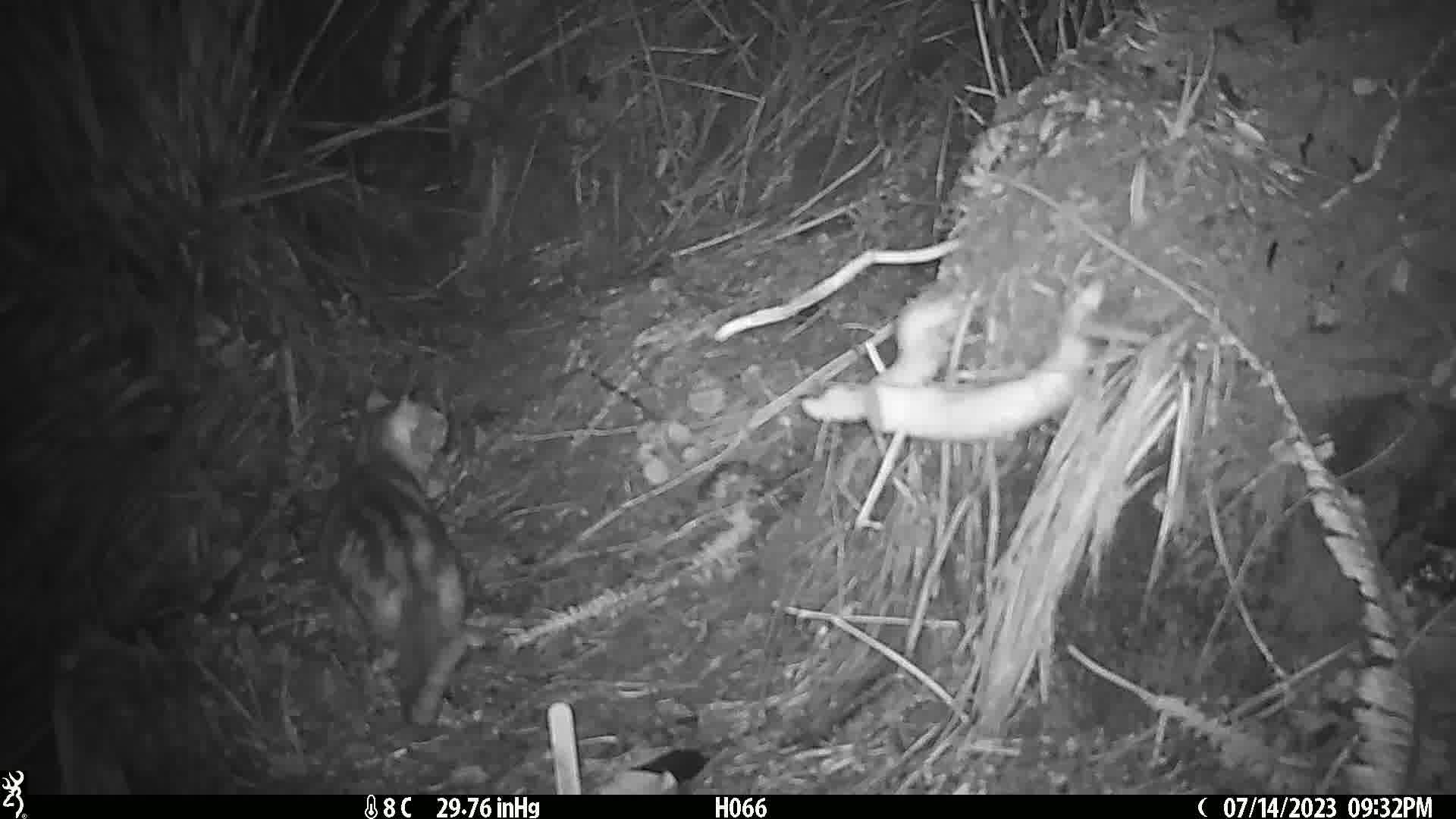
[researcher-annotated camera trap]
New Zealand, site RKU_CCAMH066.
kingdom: Animalia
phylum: Chordata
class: Mammalia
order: Carnivora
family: Felidae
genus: Felis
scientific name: Felis catus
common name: domestic cat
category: cat